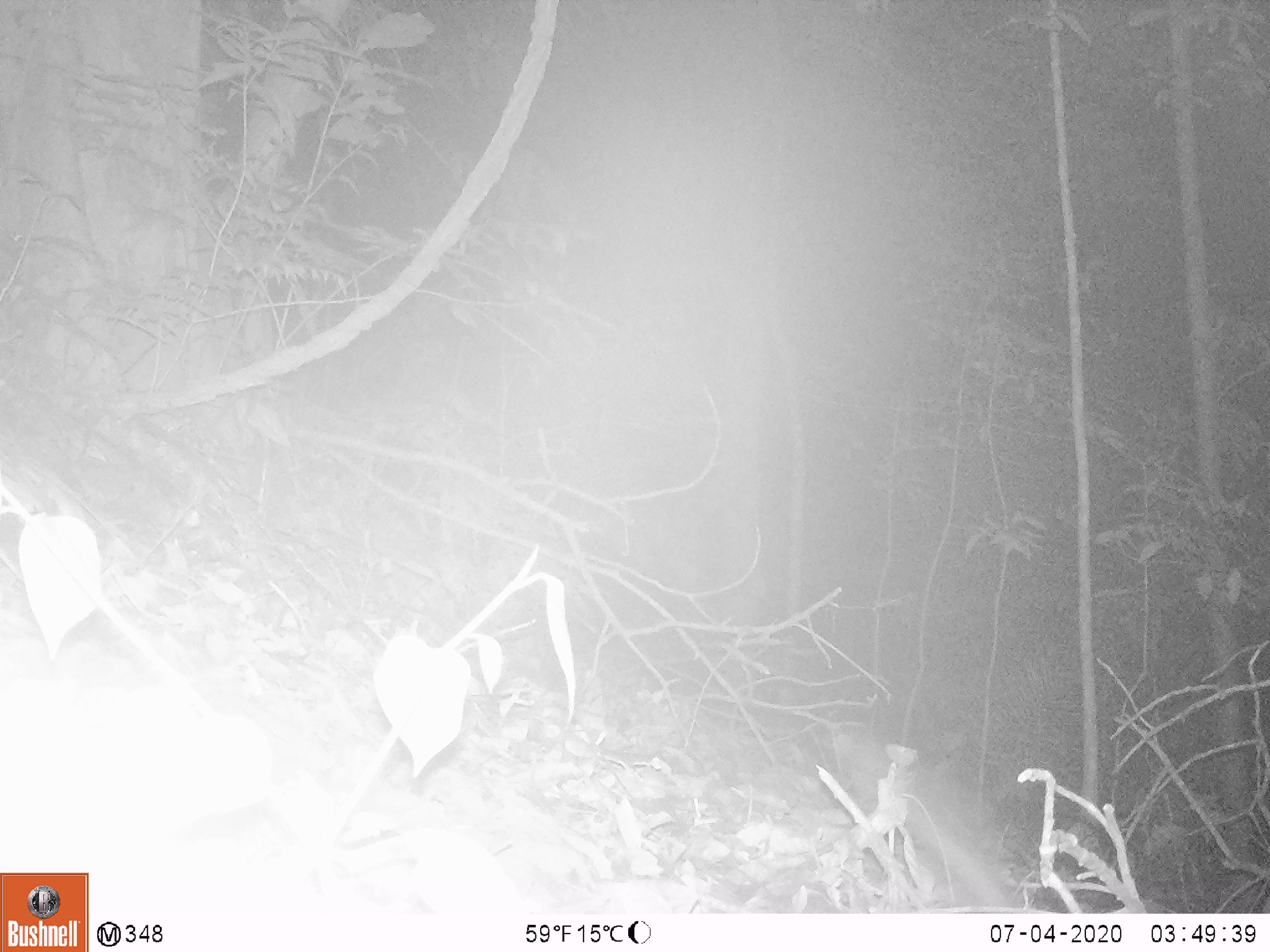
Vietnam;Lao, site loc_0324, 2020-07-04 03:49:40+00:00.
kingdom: Animalia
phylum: Chordata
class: Mammalia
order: Carnivora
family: Mustelidae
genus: Melogale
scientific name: Melogale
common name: ferret badger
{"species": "ferret badger (Melogale)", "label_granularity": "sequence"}